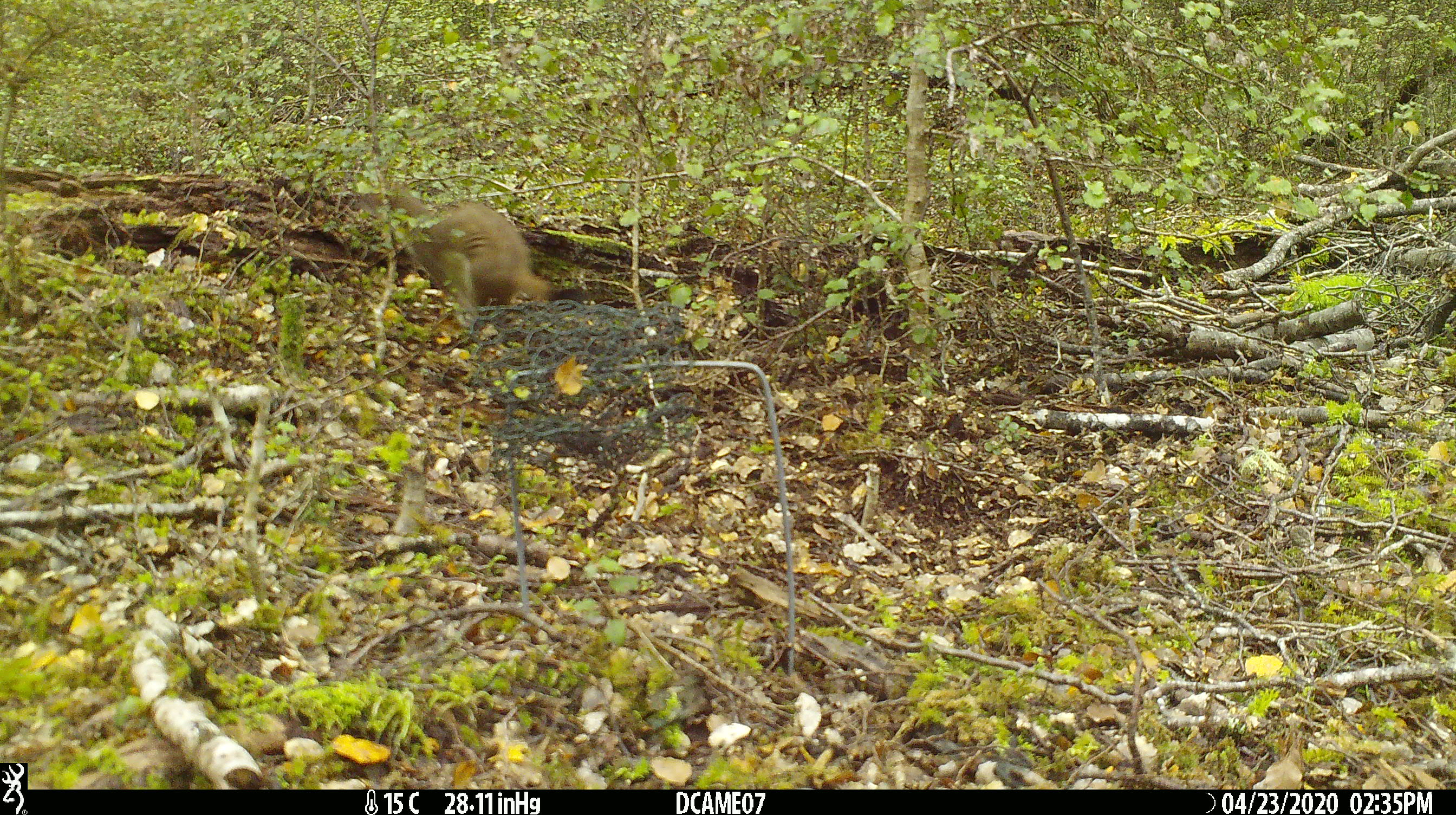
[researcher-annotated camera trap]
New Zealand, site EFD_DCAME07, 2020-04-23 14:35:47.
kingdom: Animalia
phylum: Chordata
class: Mammalia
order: Carnivora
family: Mustelidae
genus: Mustela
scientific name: Mustela erminea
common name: stoat